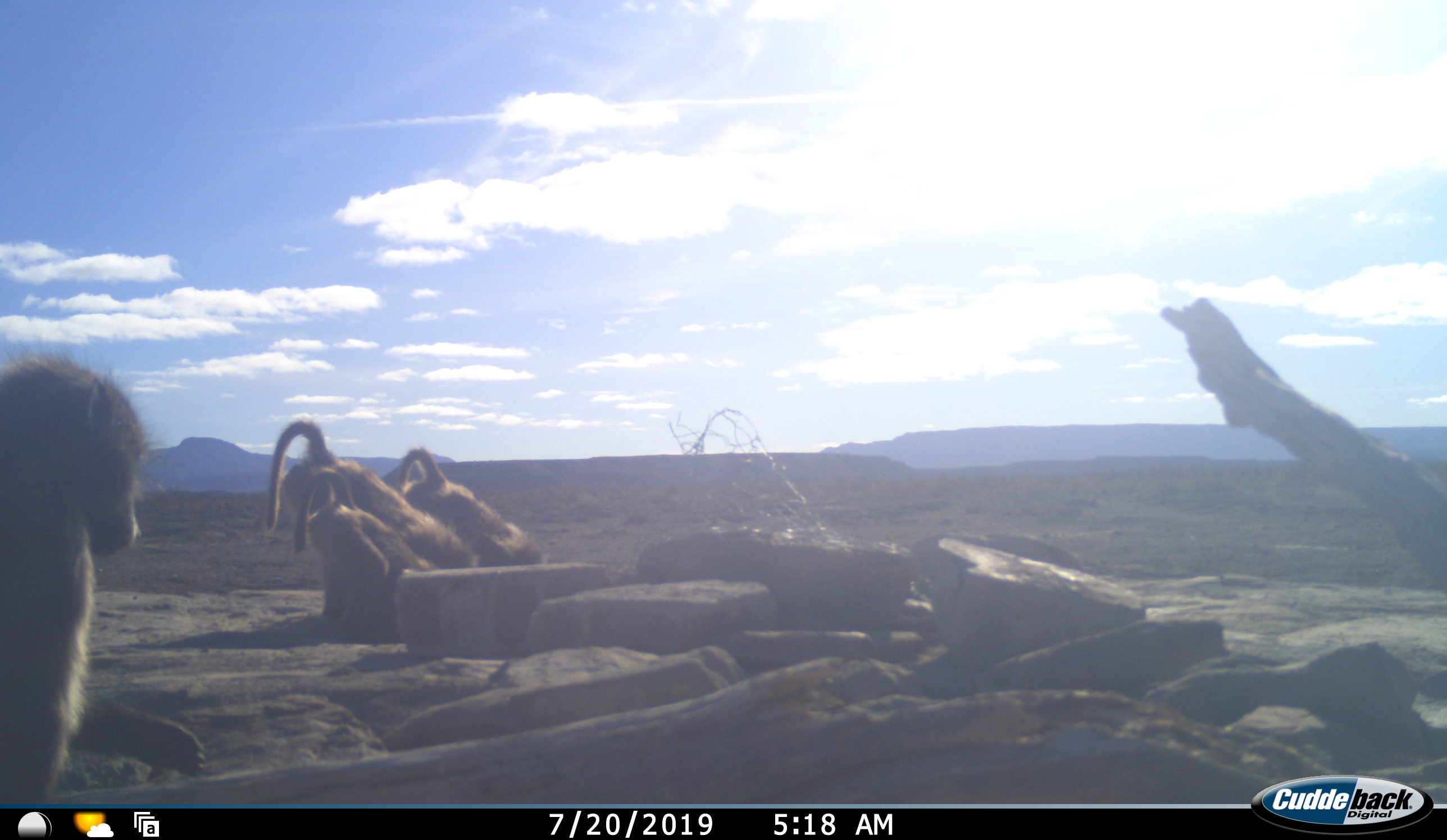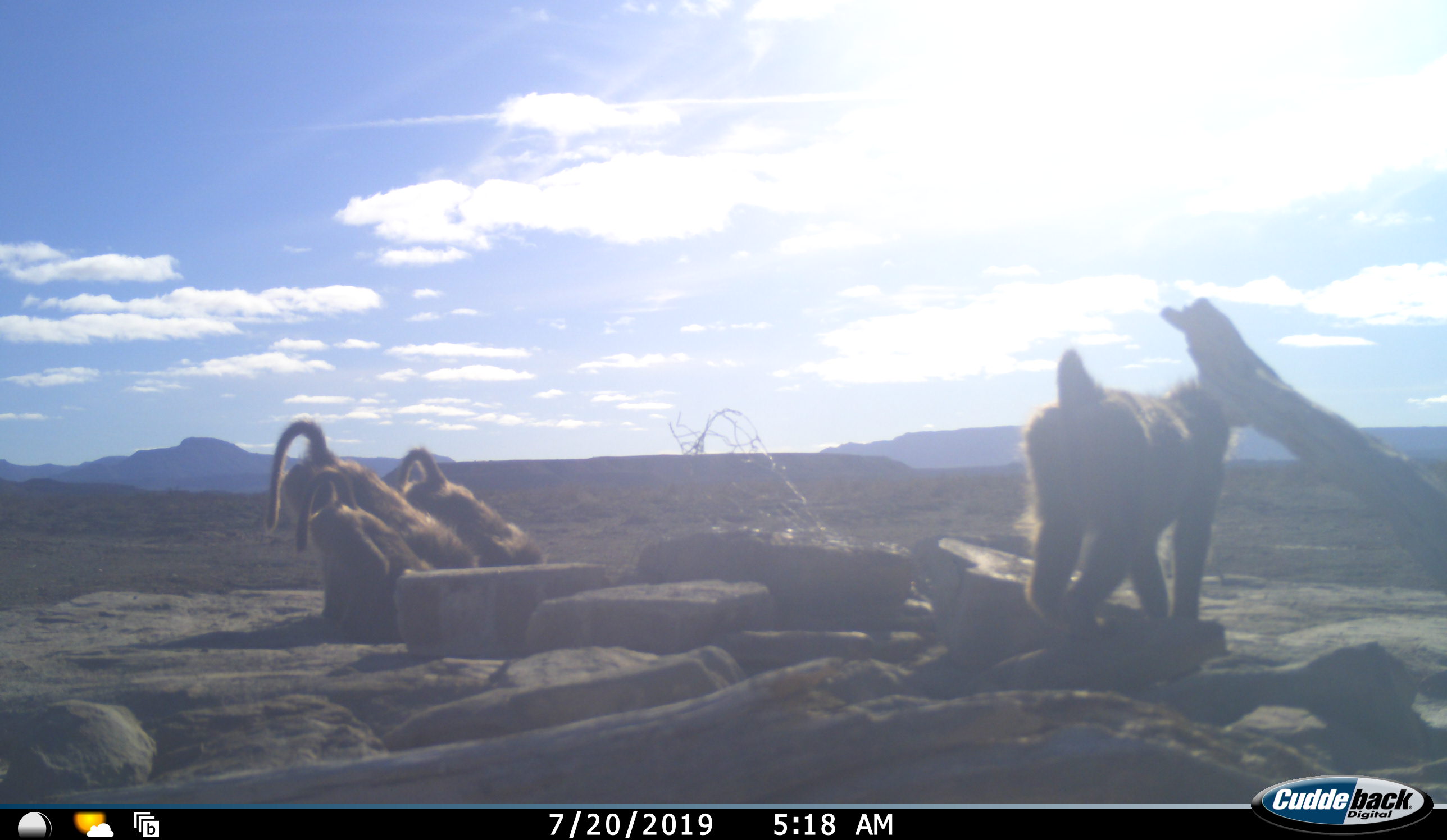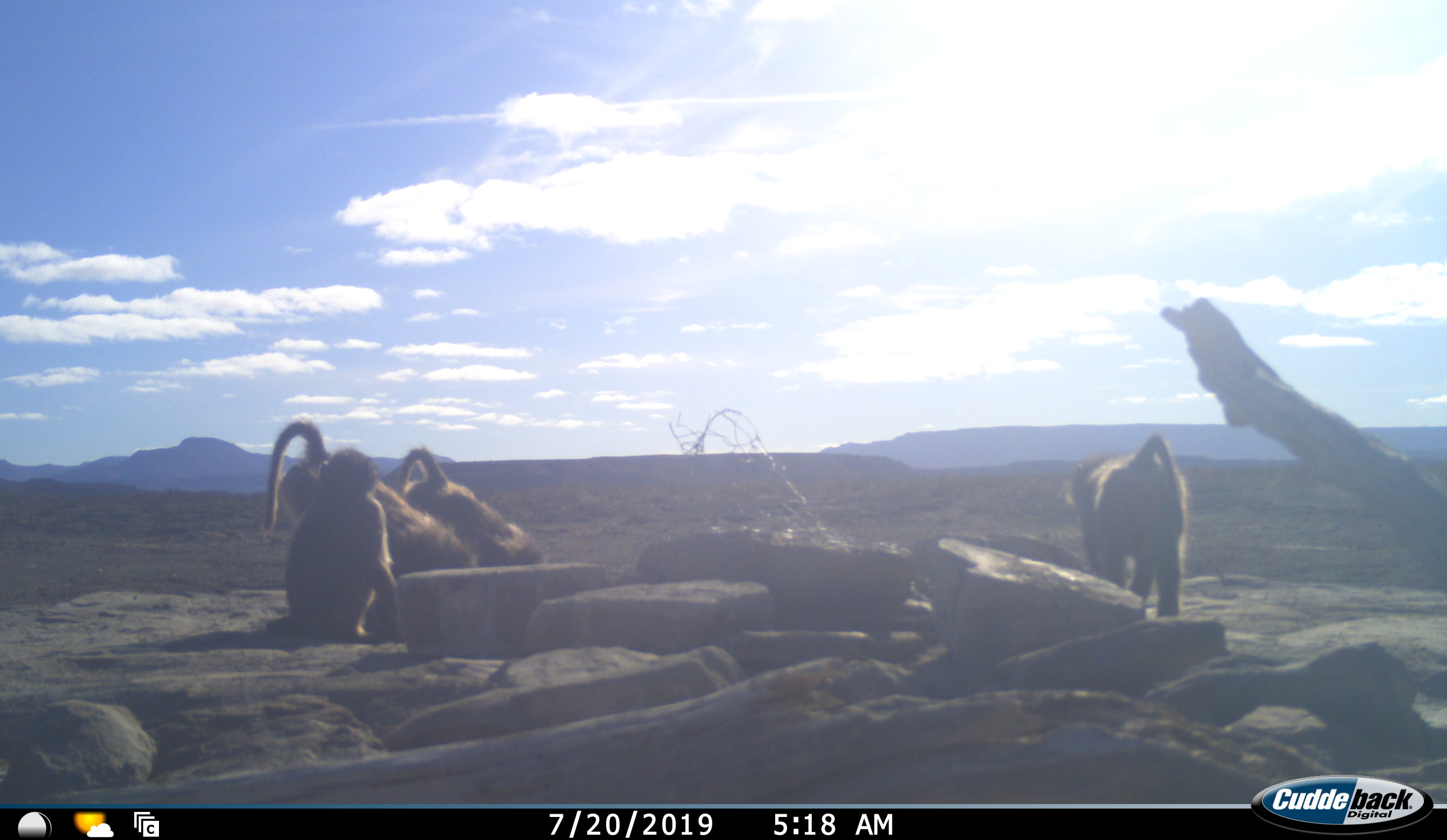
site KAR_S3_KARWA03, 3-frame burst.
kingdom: Animalia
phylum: Chordata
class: Mammalia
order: Primates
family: Cercopithecidae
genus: Papio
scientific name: Papio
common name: baboon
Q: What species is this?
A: Baboon (Papio).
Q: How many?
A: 4.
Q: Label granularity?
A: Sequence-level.